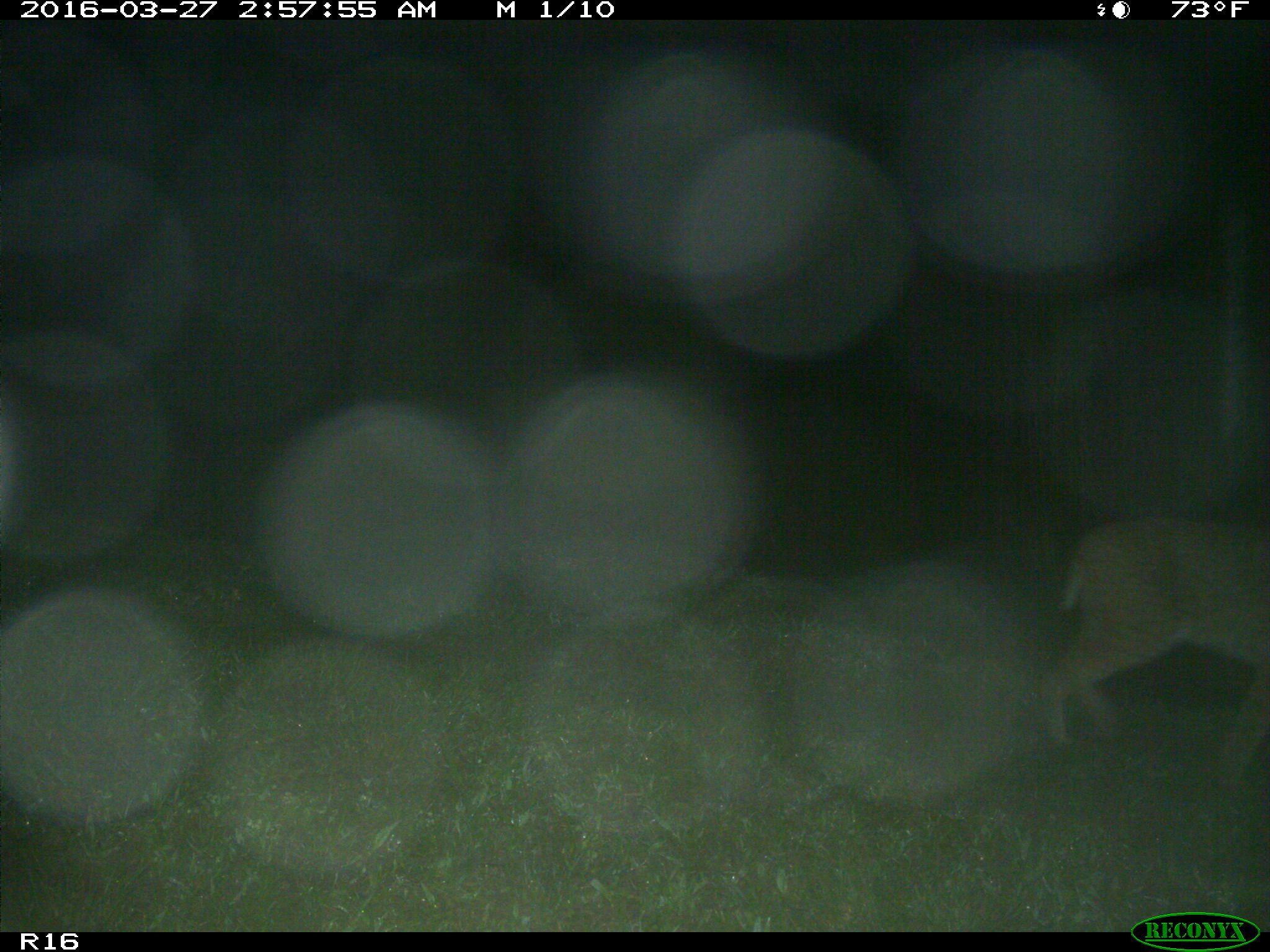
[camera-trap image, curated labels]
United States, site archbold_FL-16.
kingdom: Animalia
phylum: Chordata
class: Mammalia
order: Carnivora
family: Felidae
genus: Lynx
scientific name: Lynx rufus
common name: bobcat